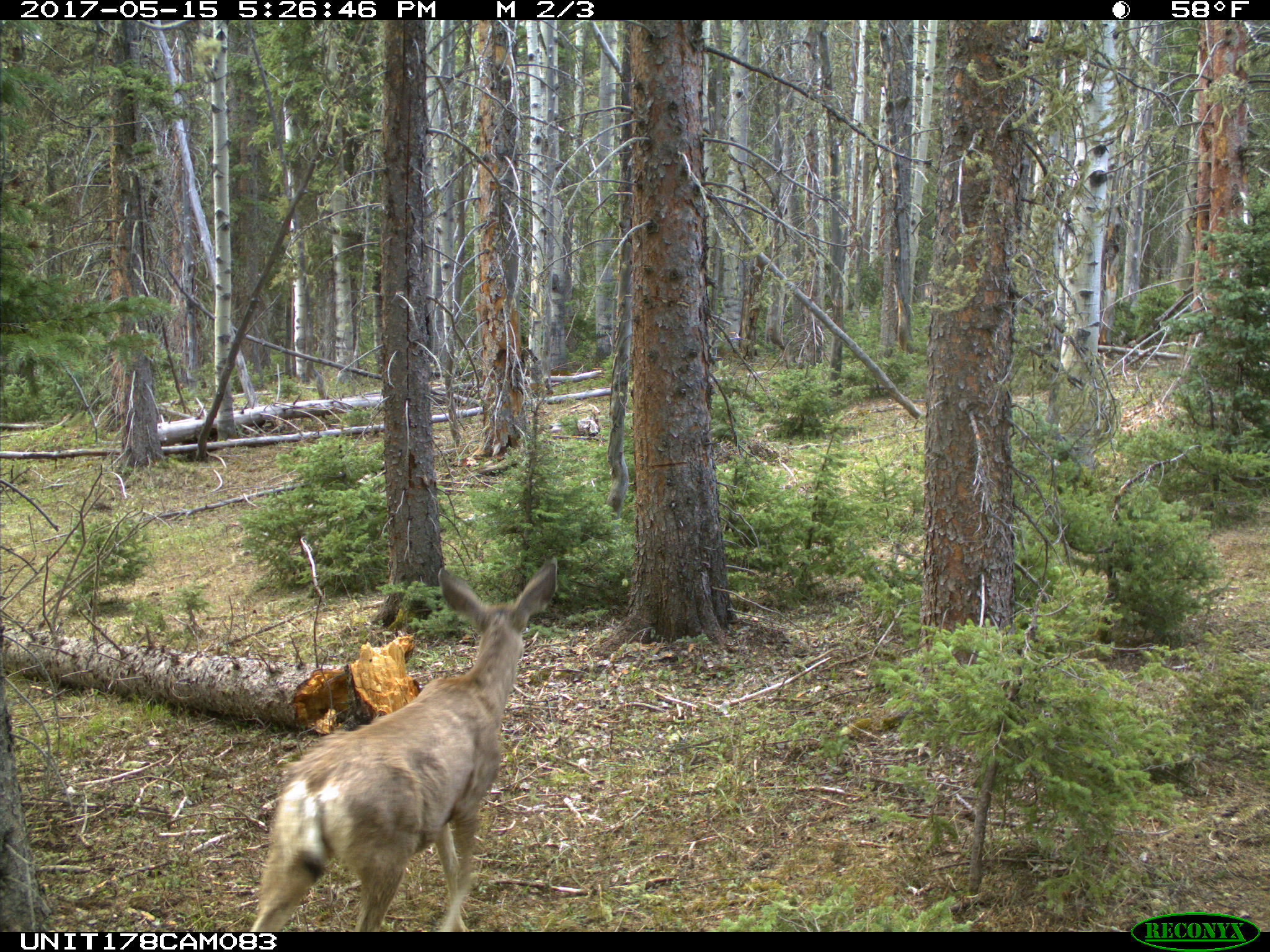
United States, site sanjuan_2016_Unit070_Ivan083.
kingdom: Animalia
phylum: Chordata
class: Mammalia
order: Artiodactyla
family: Cervidae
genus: Odocoileus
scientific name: Odocoileus hemionus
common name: mule deer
Odocoileus hemionus (mule deer).